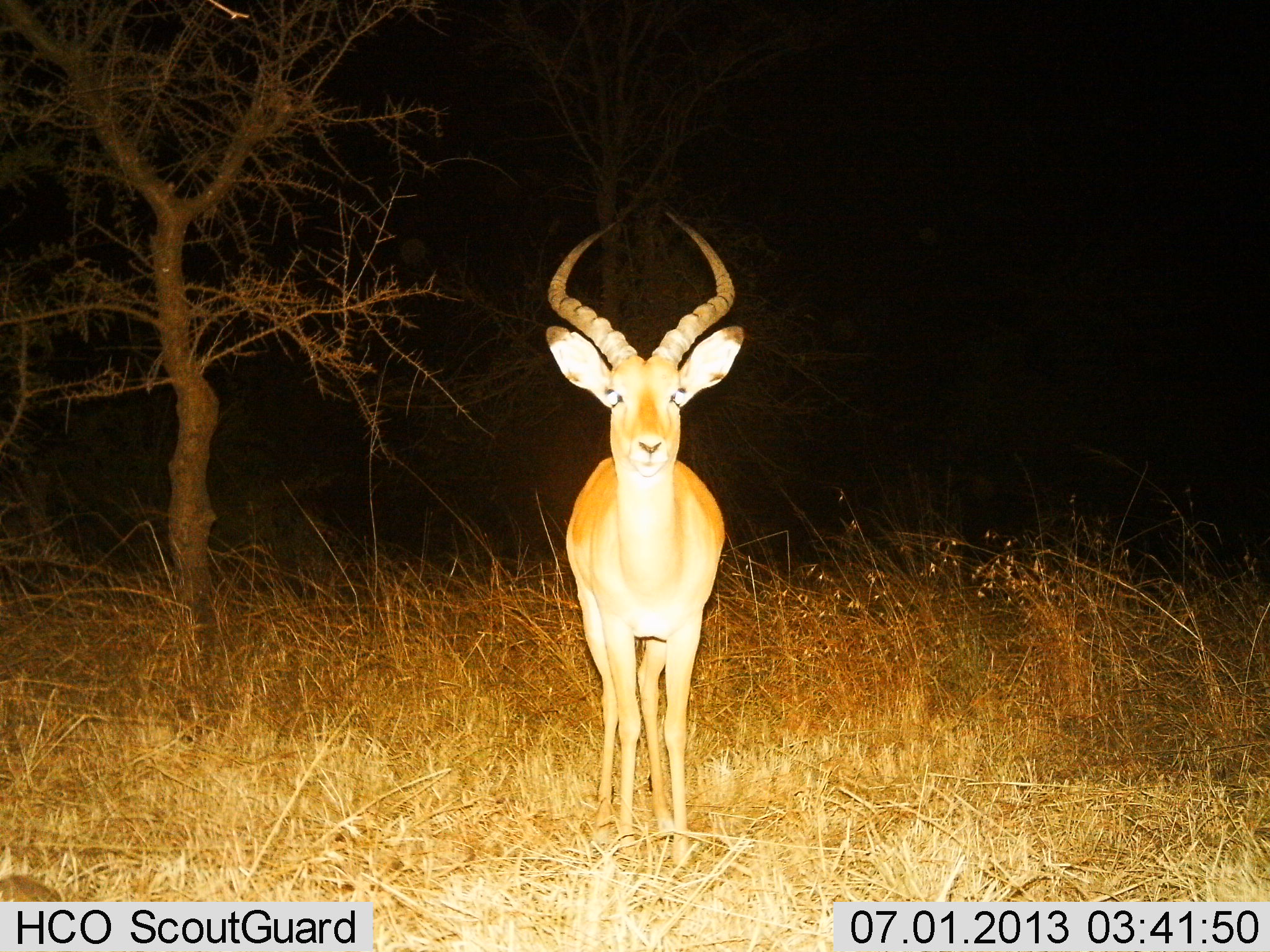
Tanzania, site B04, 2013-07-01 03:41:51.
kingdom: Animalia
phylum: Chordata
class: Mammalia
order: Artiodactyla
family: Bovidae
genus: Aepyceros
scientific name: Aepyceros melampus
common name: impala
Impala (Aepyceros melampus), count 1. Behavior (volunteer vote fractions): standing 100%, resting 0%, moving 0%, interacting 0%. Young present (vote fraction): 0%. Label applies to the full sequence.